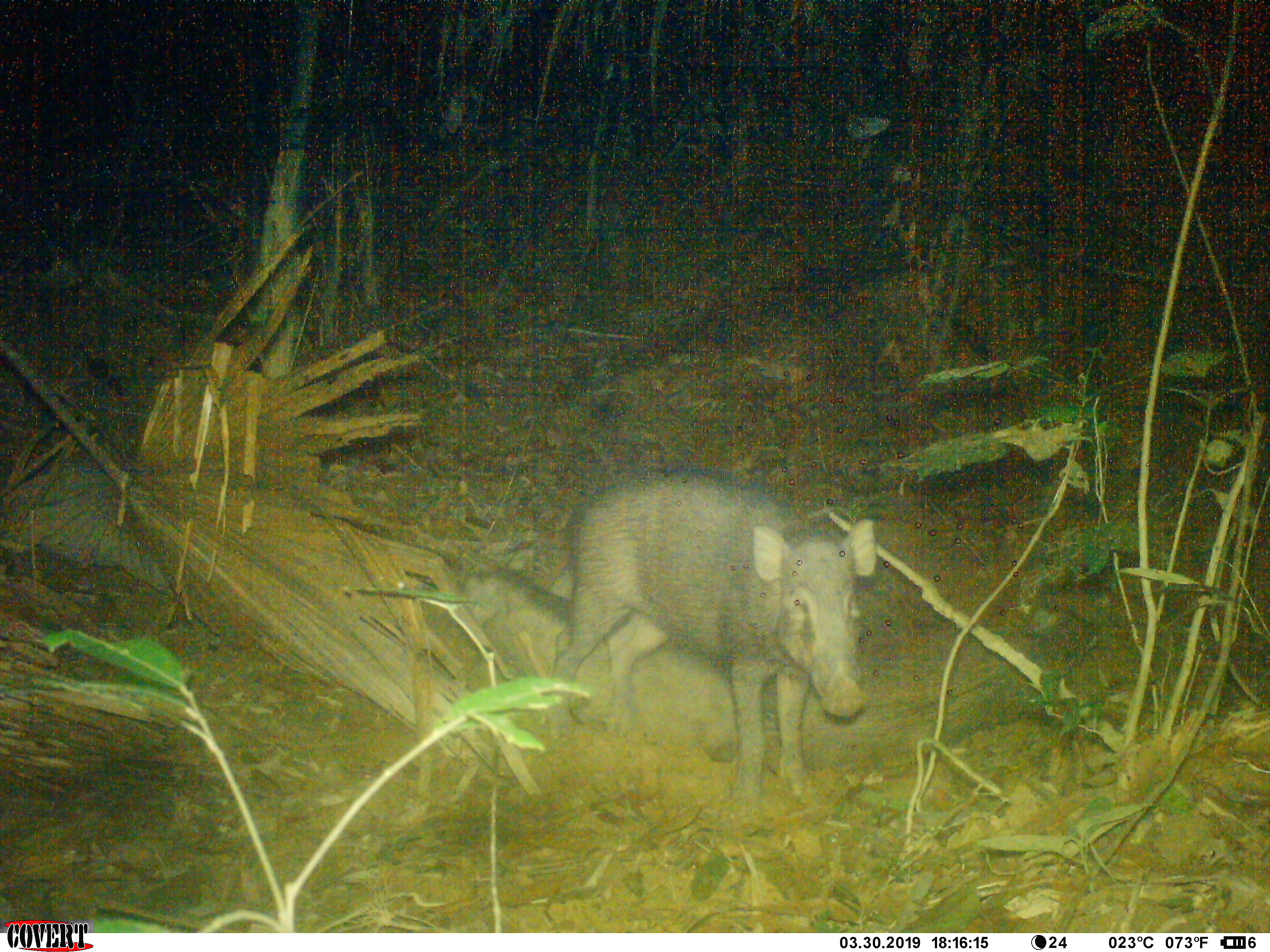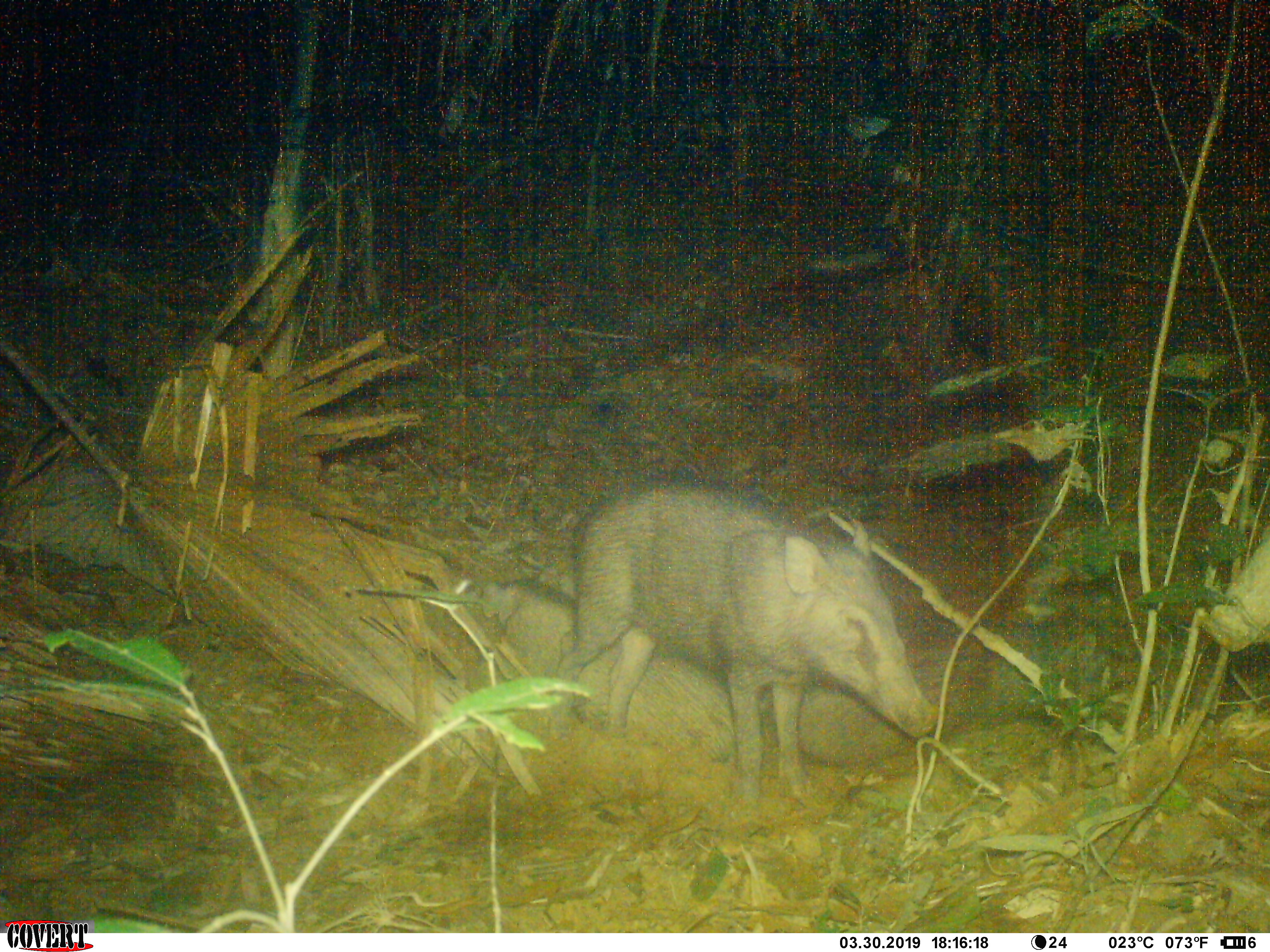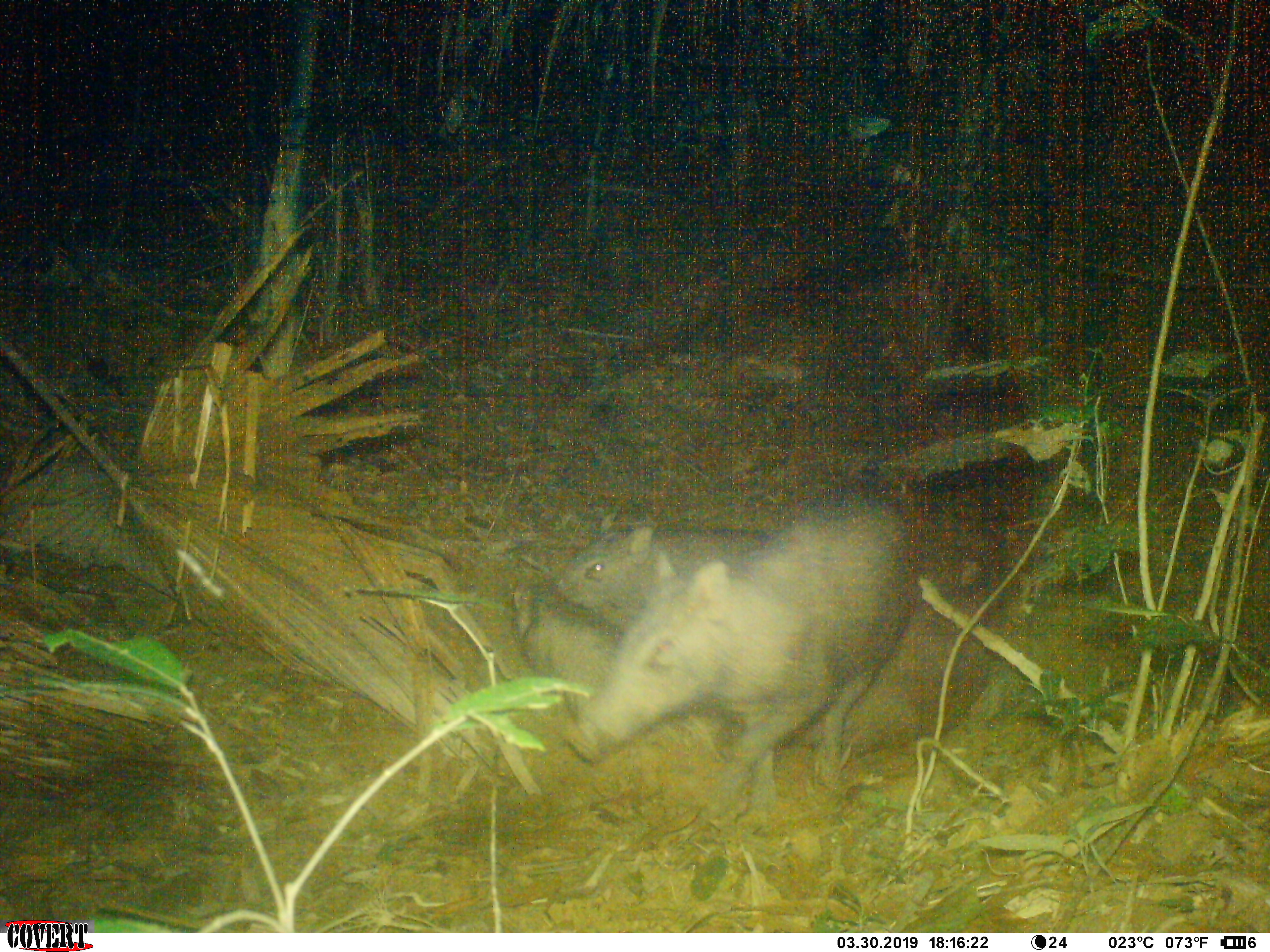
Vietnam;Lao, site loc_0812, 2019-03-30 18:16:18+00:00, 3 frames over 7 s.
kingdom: Animalia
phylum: Chordata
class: Mammalia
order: Artiodactyla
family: Suidae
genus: Sus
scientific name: Sus scrofa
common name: eurasian wild pig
Eurasian wild pig (Sus scrofa). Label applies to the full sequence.